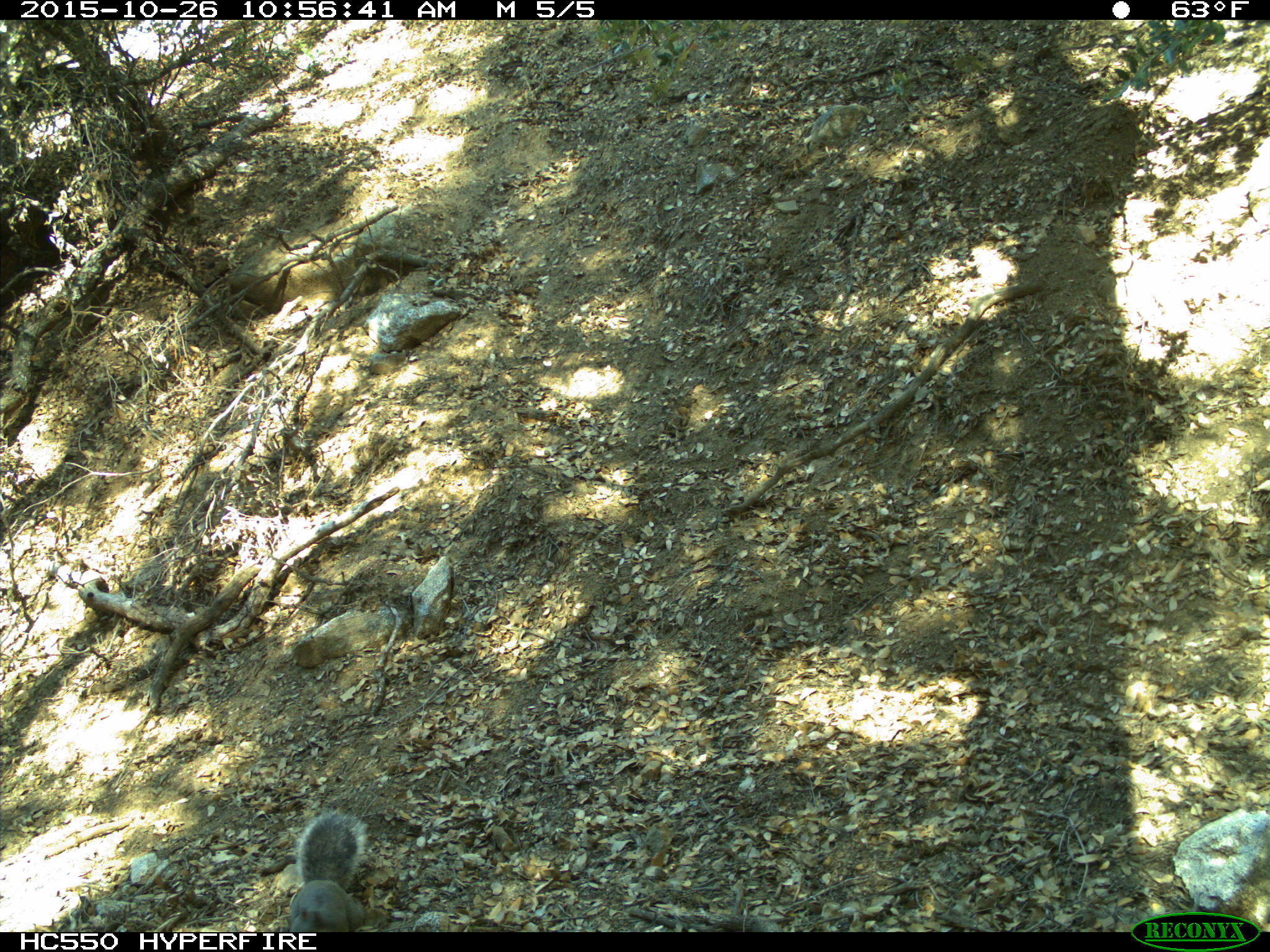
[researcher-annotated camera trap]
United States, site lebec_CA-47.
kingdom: Animalia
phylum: Chordata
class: Mammalia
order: Rodentia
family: Sciuridae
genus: Sciurus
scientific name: Sciurus carolinensis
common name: eastern gray squirrel